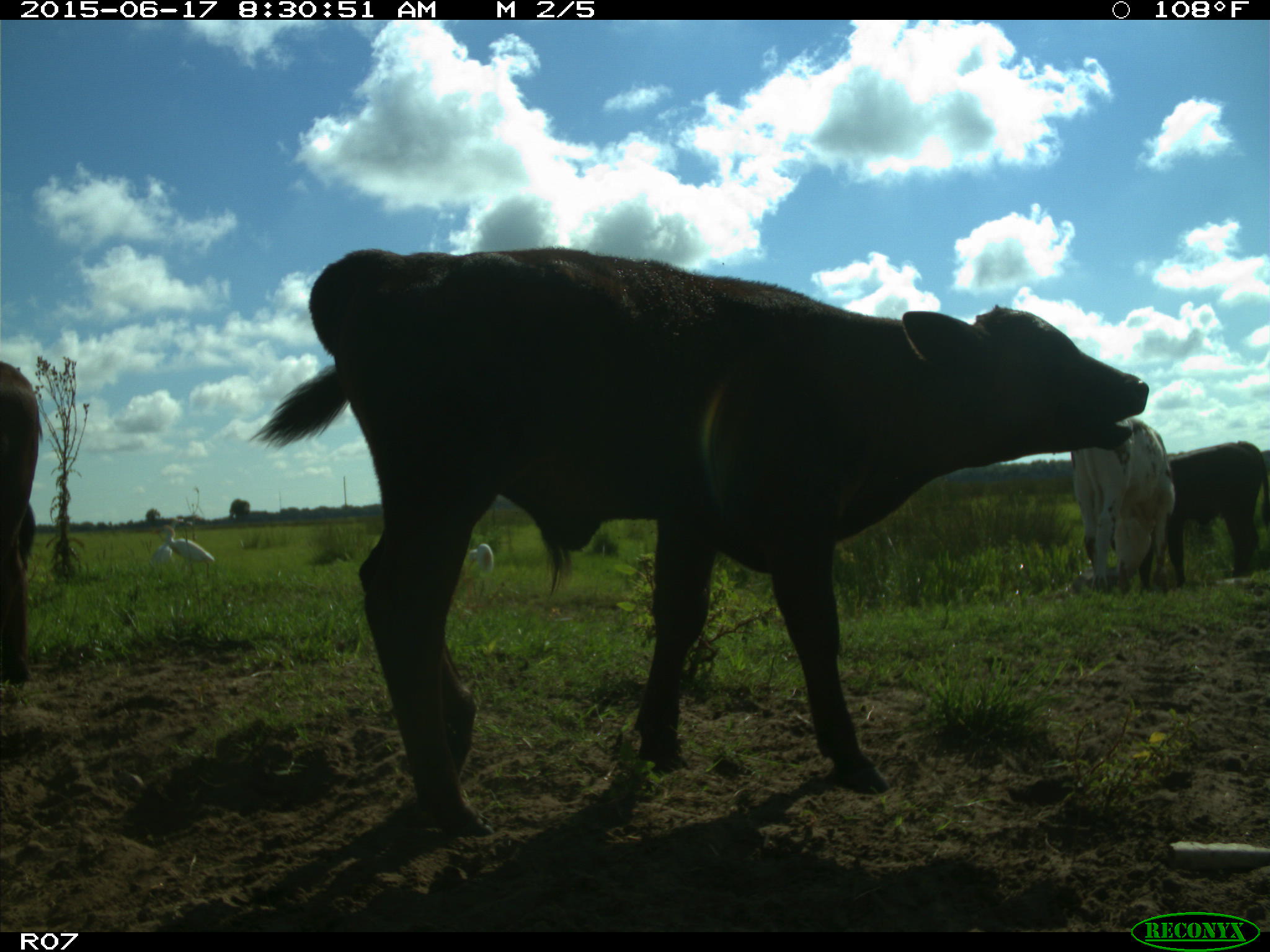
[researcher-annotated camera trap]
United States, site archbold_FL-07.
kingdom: Animalia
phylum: Chordata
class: Mammalia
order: Artiodactyla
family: Bovidae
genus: Bos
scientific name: Bos taurus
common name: domestic cow